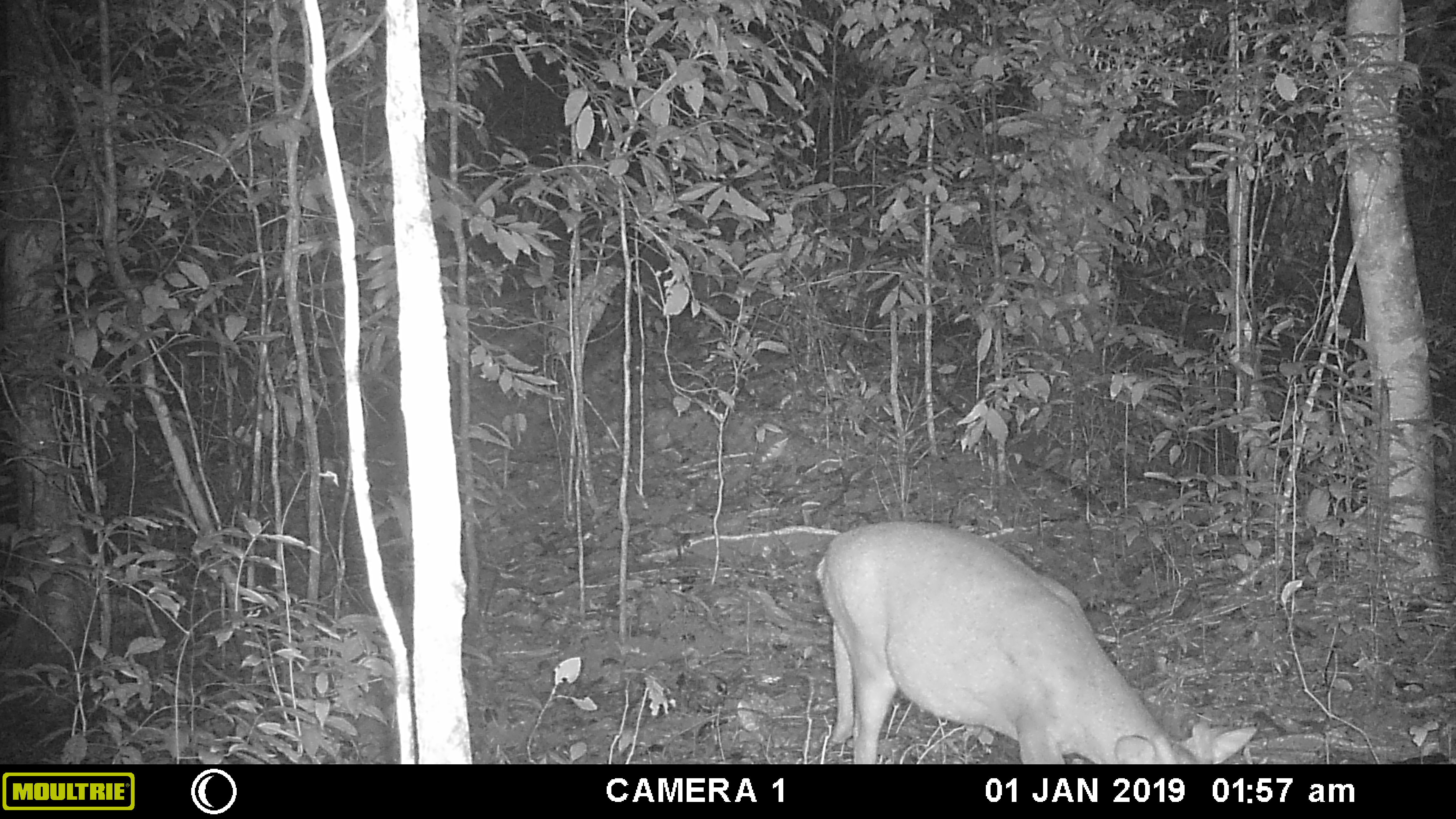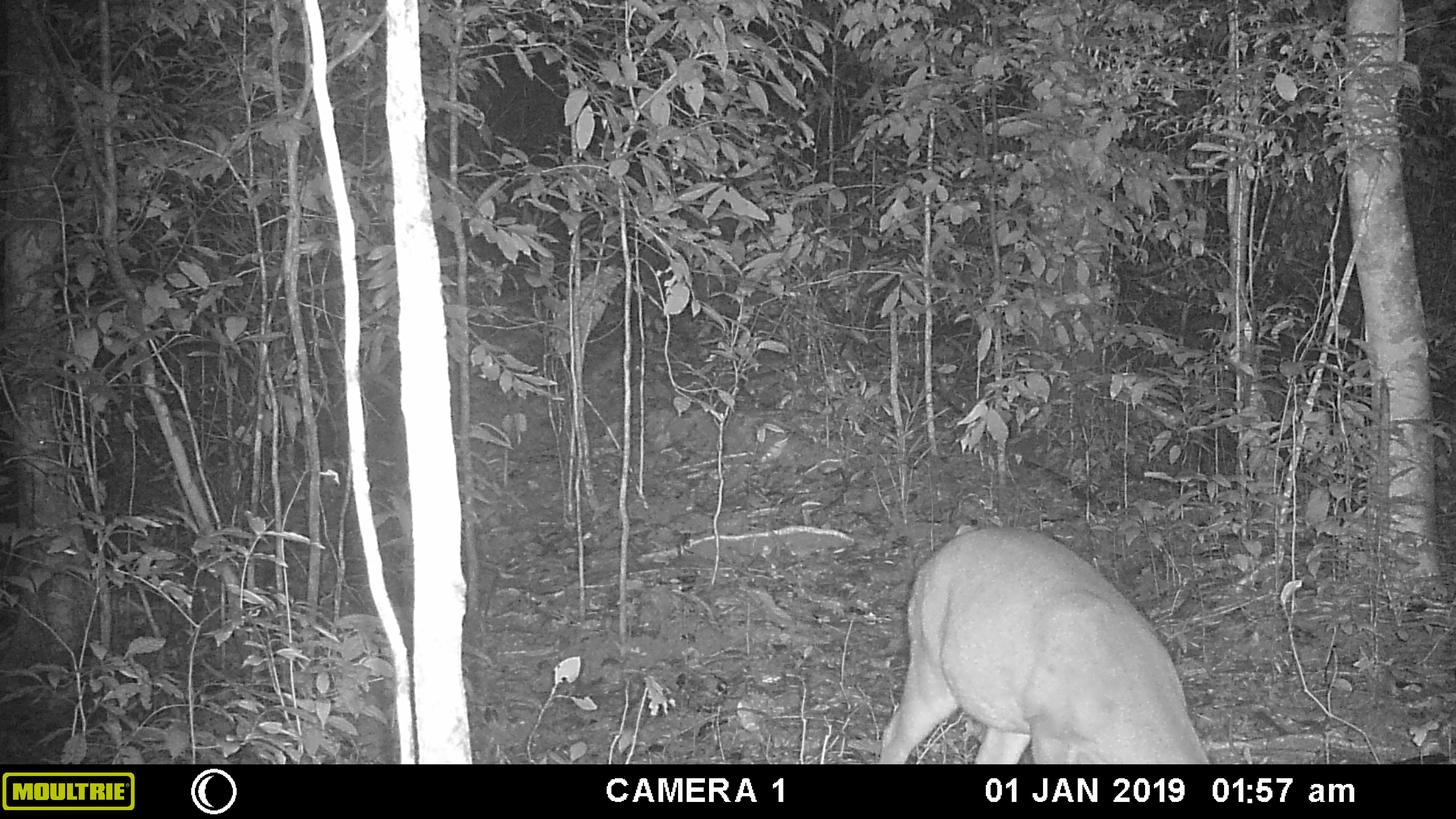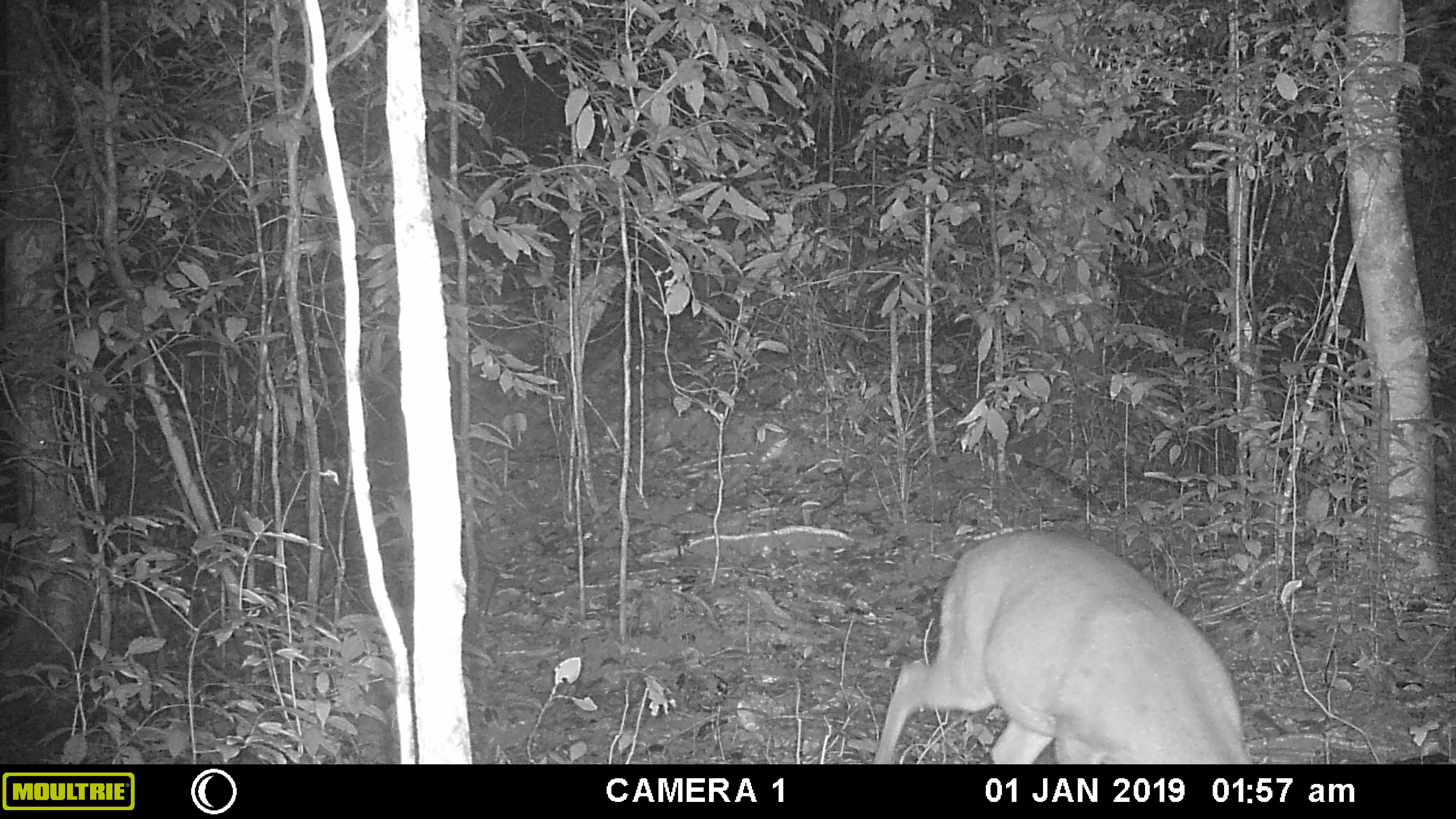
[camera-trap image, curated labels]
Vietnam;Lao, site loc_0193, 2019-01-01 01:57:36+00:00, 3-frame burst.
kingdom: Animalia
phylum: Chordata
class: Mammalia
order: Artiodactyla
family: Cervidae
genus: Muntiacus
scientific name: Muntiacus vuquangensis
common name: large-antlered muntjac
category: large antlered muntjac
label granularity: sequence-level